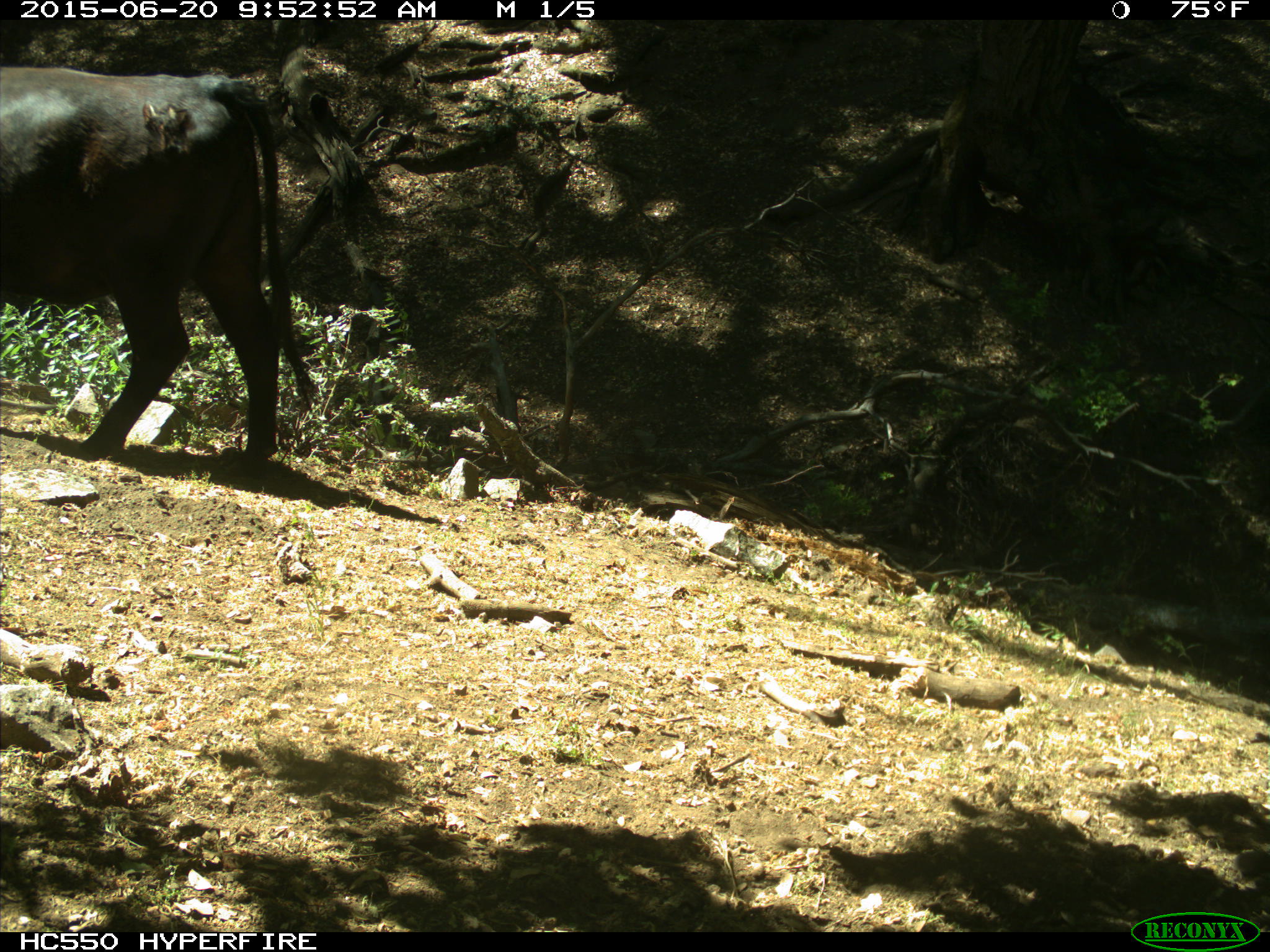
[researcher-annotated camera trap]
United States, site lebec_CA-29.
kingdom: Animalia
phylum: Chordata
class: Mammalia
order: Artiodactyla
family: Bovidae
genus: Bos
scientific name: Bos taurus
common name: domestic cow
Bos taurus (domestic cow).